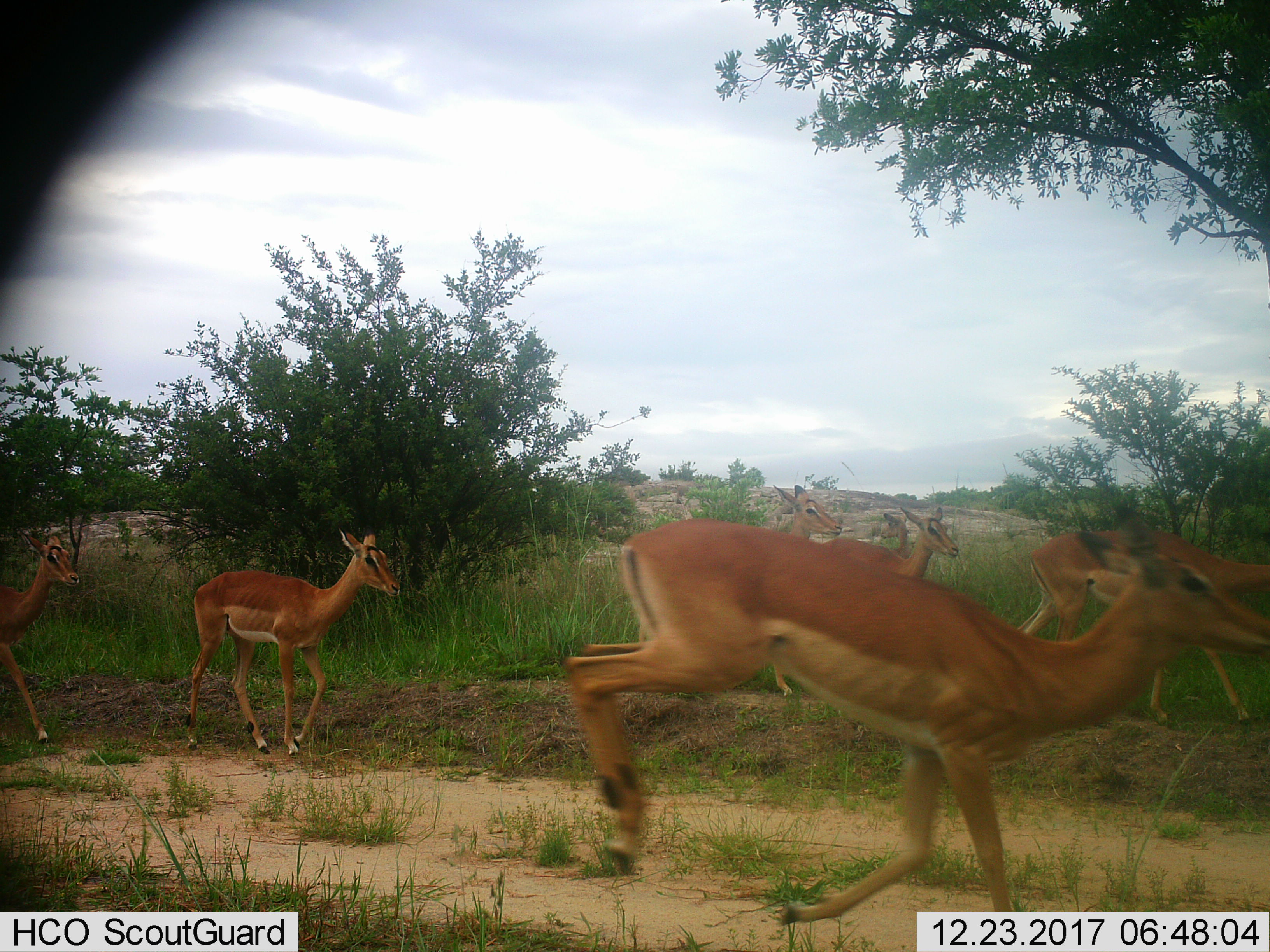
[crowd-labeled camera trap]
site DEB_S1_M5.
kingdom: Animalia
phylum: Chordata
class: Mammalia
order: Artiodactyla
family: Bovidae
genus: Aepyceros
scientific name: Aepyceros melampus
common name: impala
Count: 7.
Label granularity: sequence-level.